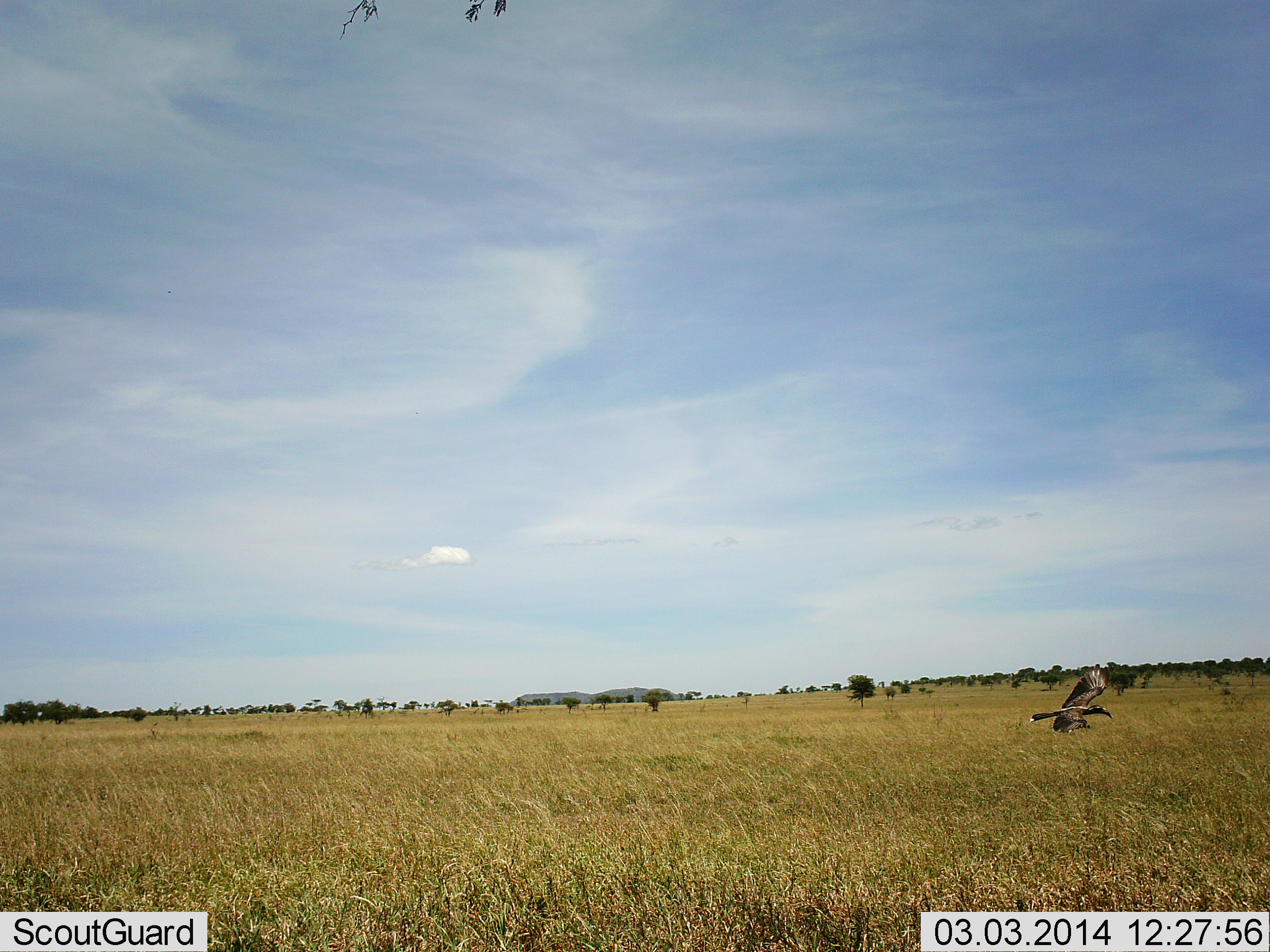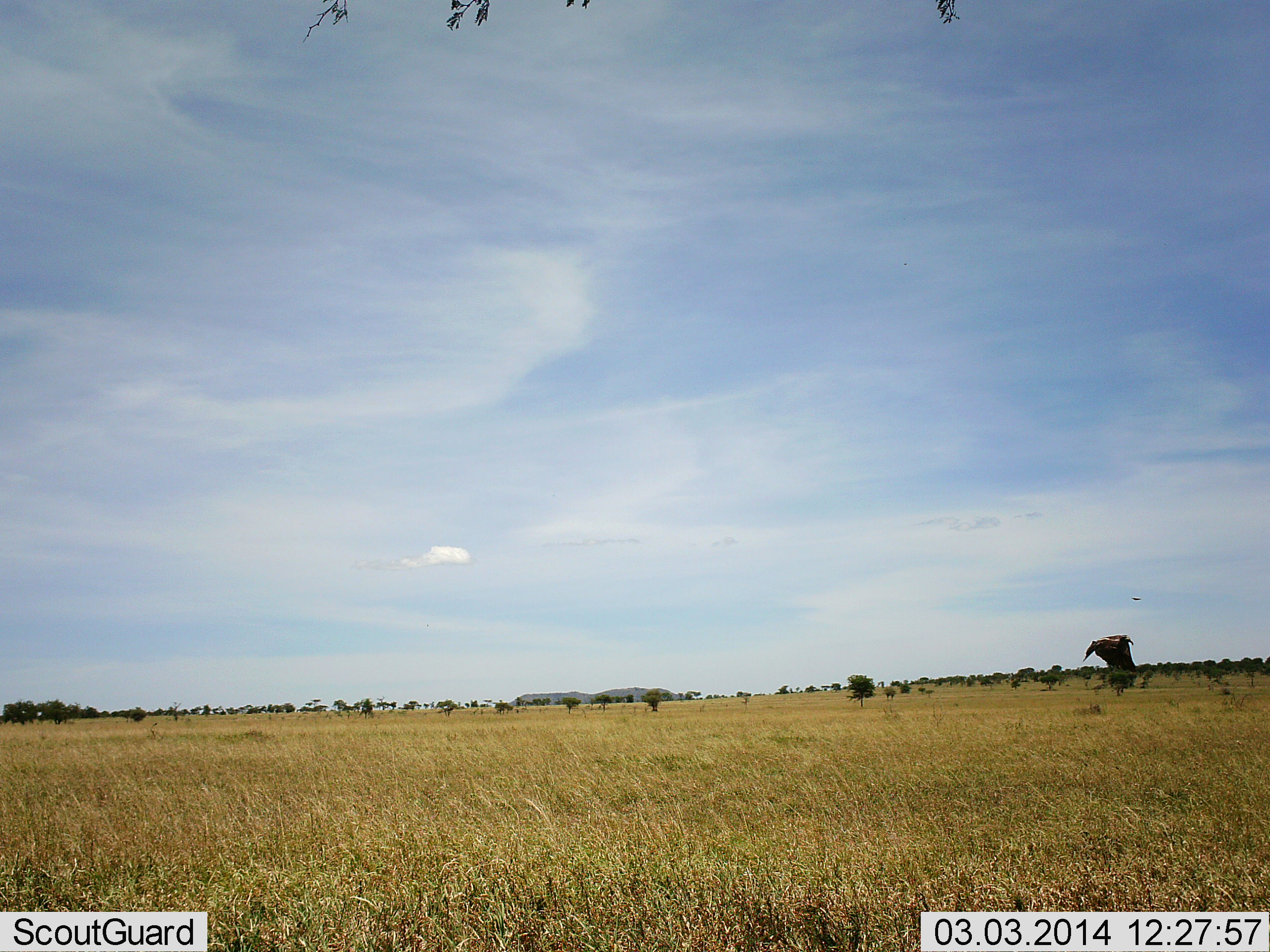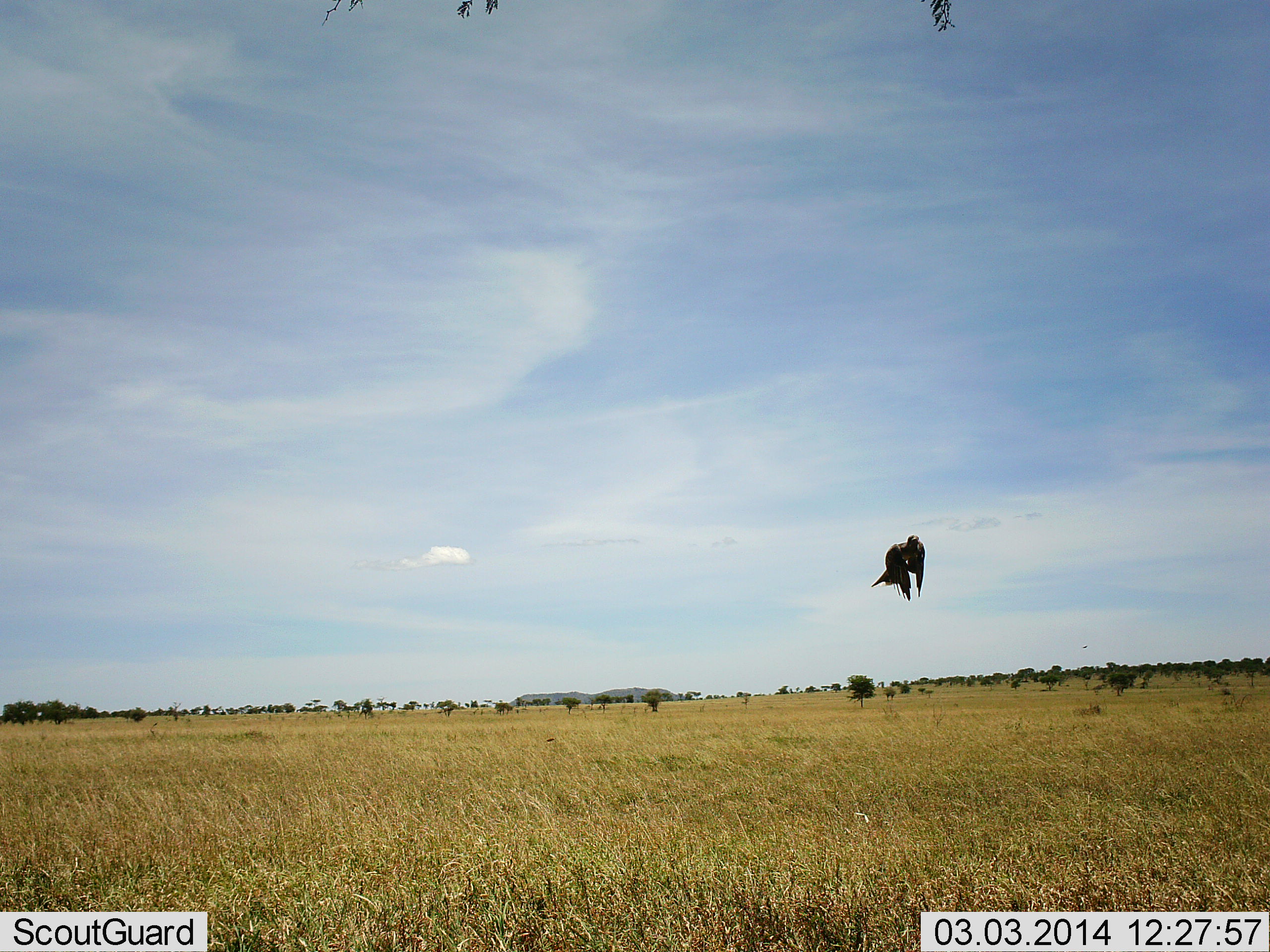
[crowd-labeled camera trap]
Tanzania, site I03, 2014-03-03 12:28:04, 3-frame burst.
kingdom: Animalia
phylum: Chordata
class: Aves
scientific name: Aves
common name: bird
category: otherbird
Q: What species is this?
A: Otherbird (bird) (Aves).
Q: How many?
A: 1.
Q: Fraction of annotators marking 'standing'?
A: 0%.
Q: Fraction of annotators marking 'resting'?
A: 0%.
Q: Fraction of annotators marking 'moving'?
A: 100%.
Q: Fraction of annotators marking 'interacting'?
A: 0%.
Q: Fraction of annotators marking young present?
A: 0%.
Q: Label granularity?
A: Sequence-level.